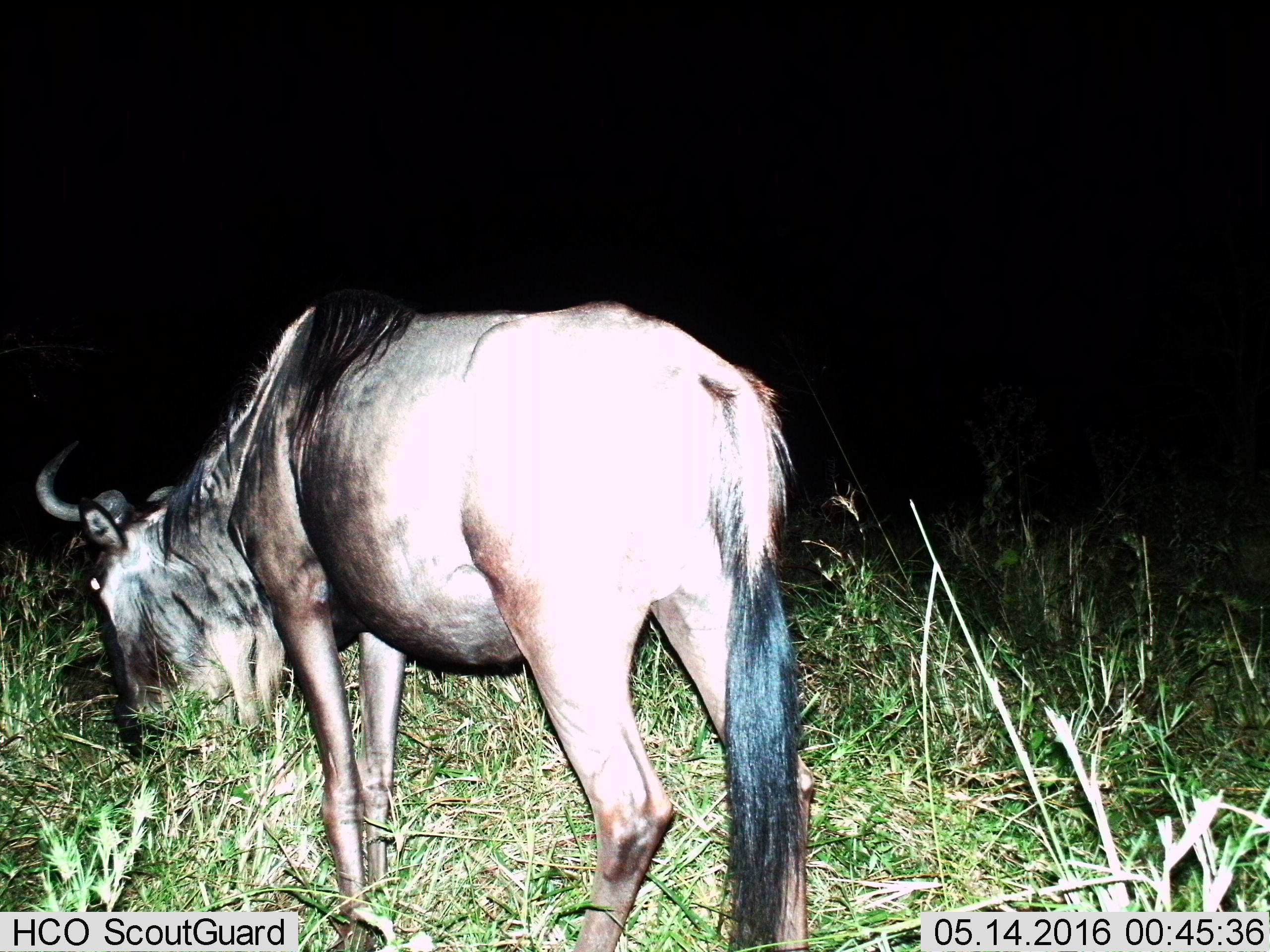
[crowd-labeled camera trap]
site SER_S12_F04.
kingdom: Animalia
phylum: Chordata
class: Mammalia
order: Artiodactyla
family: Bovidae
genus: Connochaetes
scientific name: Connochaetes taurinus taurinus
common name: blue wildebeest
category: wildebeestblue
Wildebeestblue (blue wildebeest) (Connochaetes taurinus taurinus), count 1. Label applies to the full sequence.